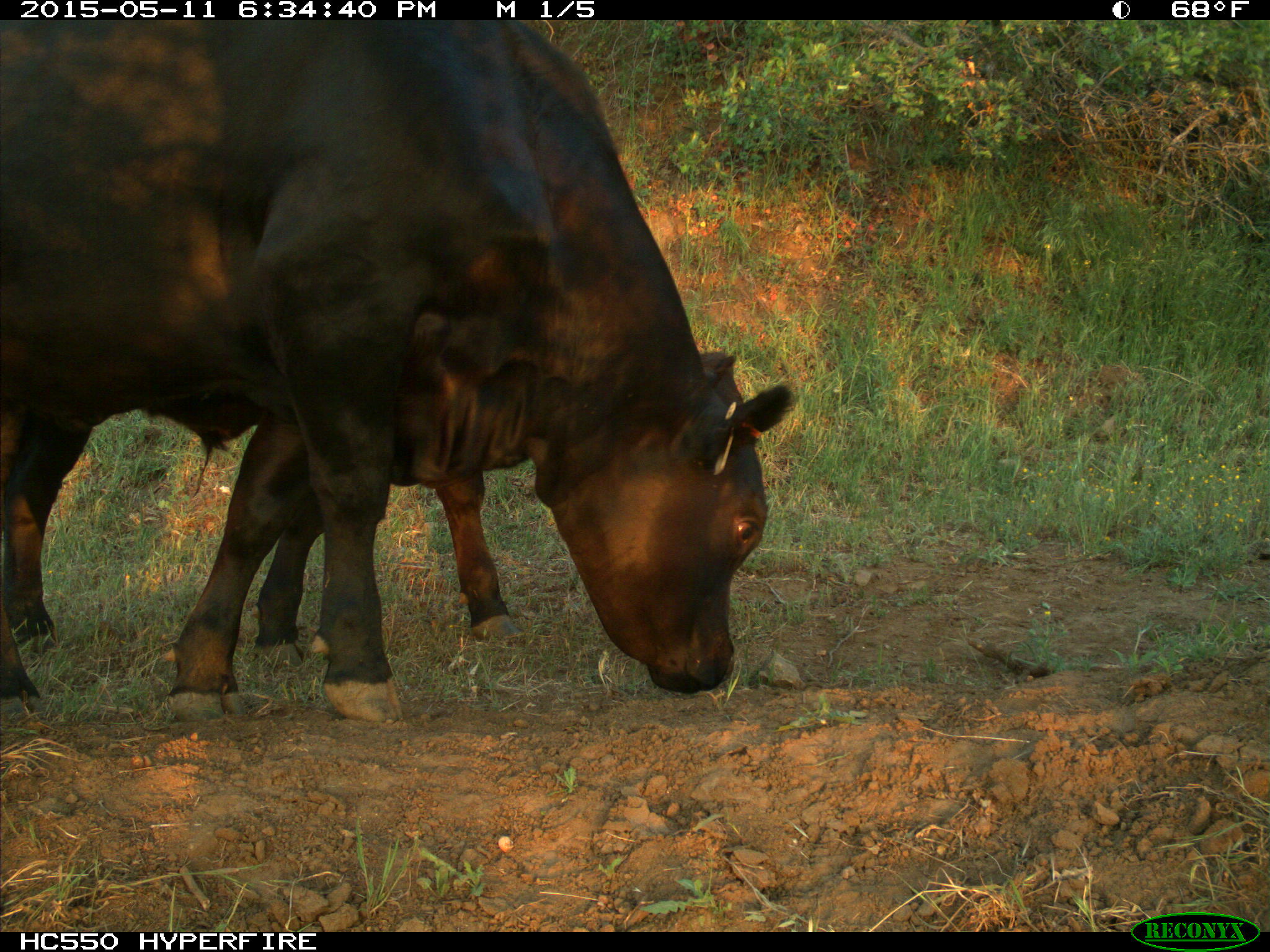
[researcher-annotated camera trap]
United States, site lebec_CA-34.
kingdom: Animalia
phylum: Chordata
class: Mammalia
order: Artiodactyla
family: Bovidae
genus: Bos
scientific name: Bos taurus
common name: domestic cow